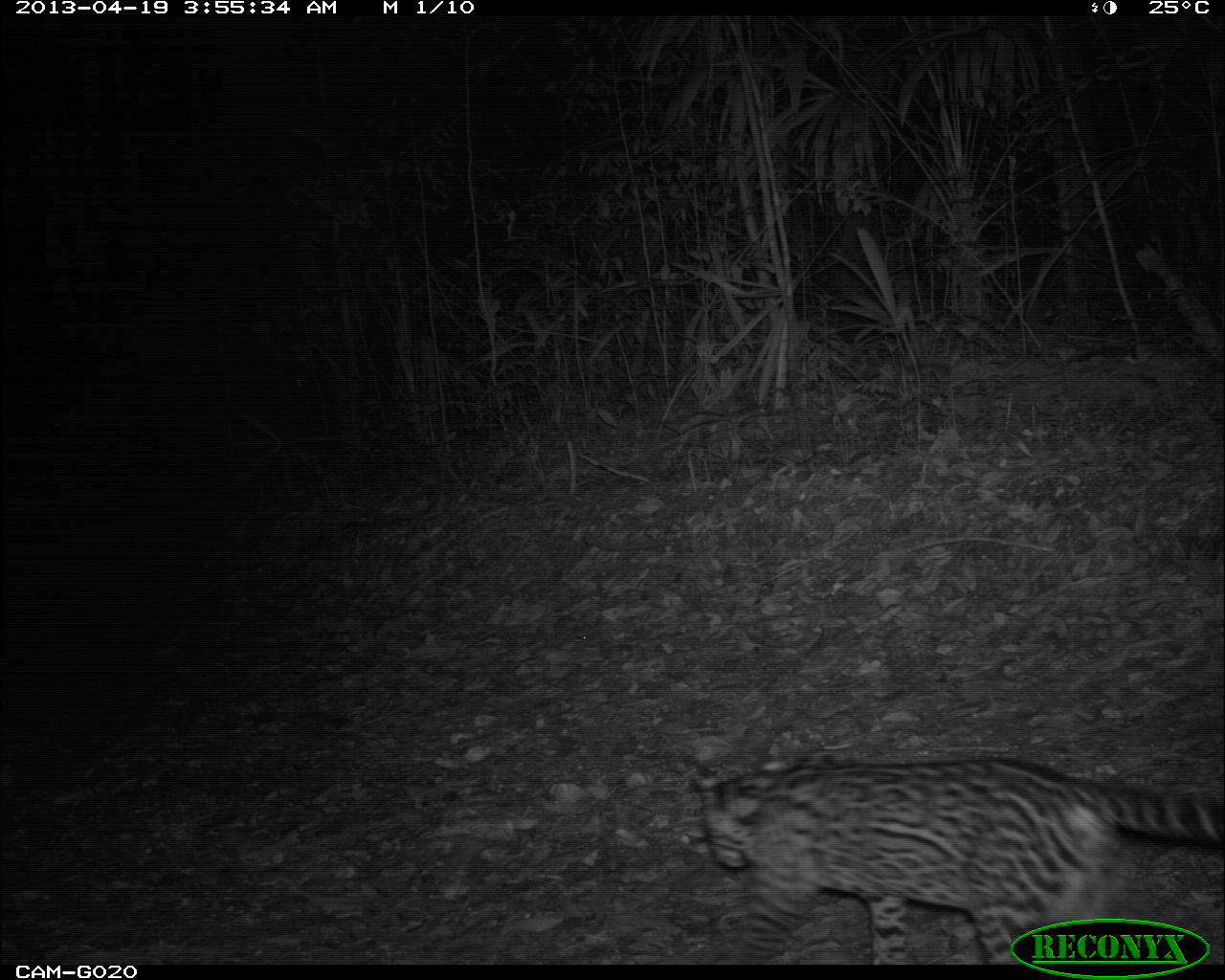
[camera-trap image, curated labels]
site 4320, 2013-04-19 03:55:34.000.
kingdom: Animalia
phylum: Chordata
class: Mammalia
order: Carnivora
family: Felidae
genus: Leopardus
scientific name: Leopardus pardalis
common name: ocelot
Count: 1.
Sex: female.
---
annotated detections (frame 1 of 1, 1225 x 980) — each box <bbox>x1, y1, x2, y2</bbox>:
leopardus pardalis: <bbox>696, 747, 1225, 963</bbox>